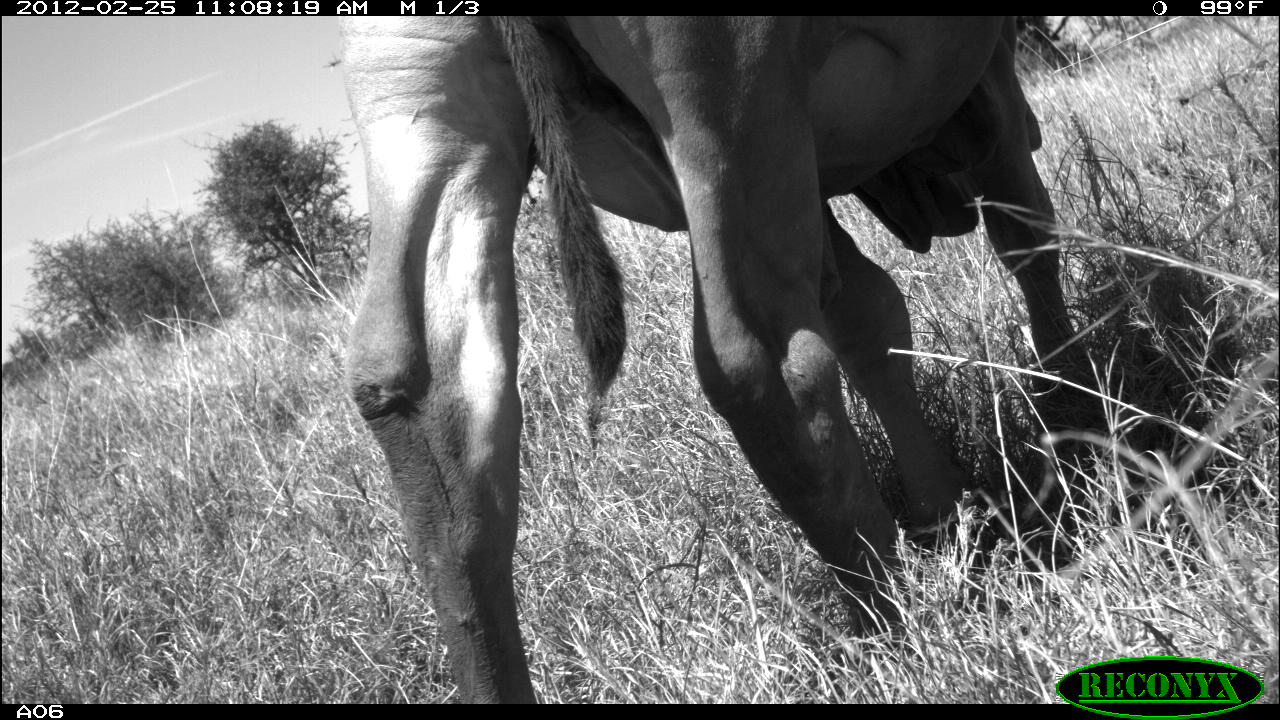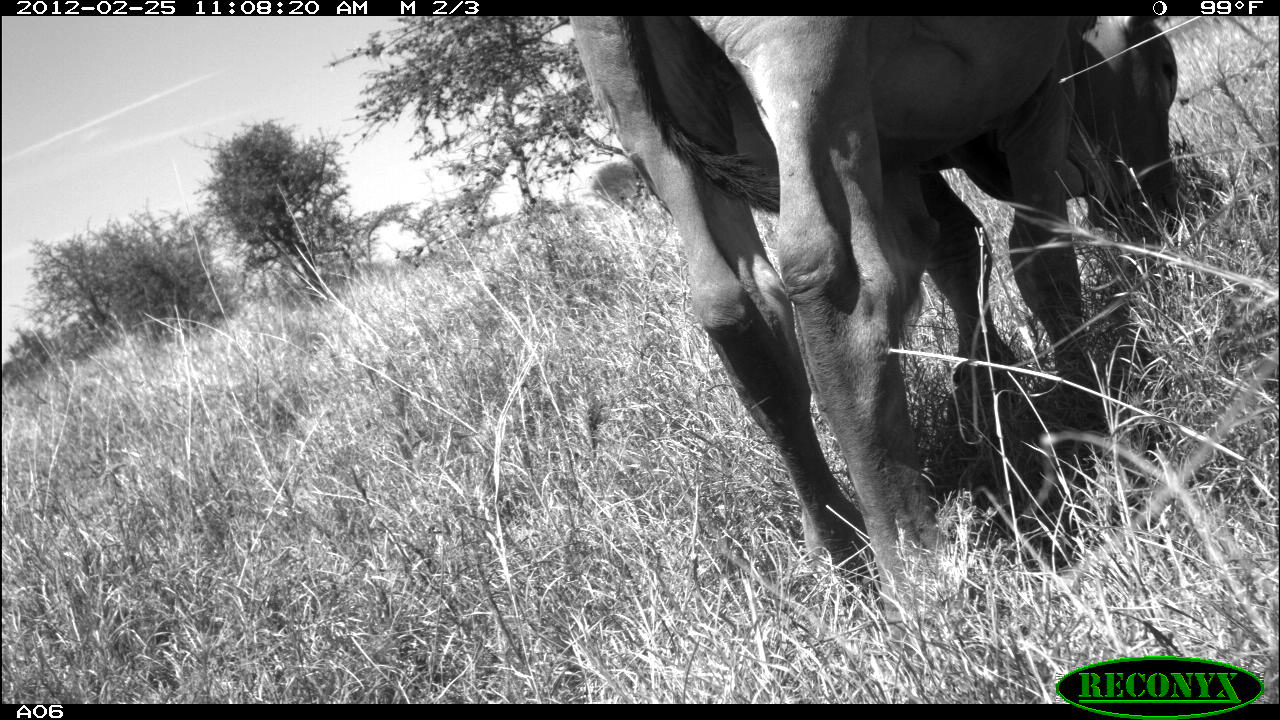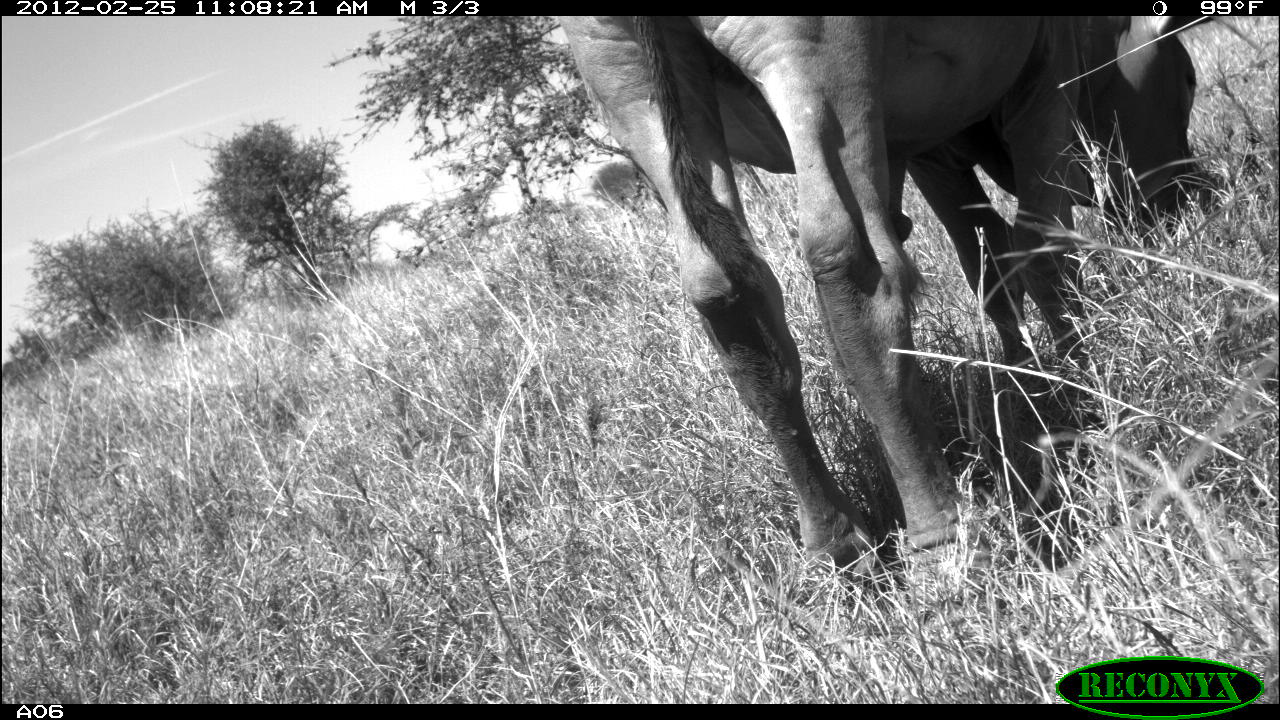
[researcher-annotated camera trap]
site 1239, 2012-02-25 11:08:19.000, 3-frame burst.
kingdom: Animalia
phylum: Chordata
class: Mammalia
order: Artiodactyla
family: Bovidae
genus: Bos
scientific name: Bos taurus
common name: domestic cattle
Bos taurus (domestic cattle), count 1.